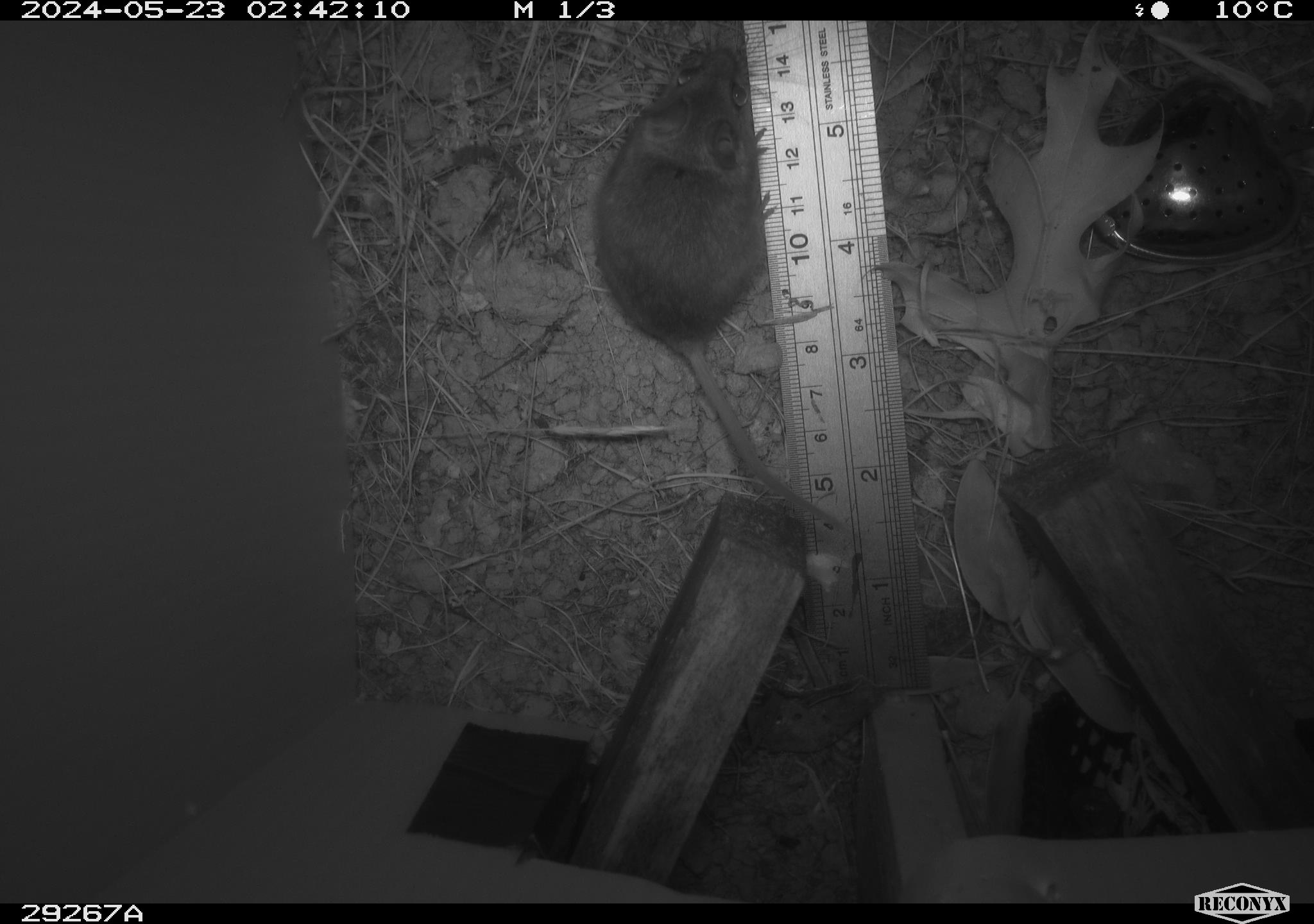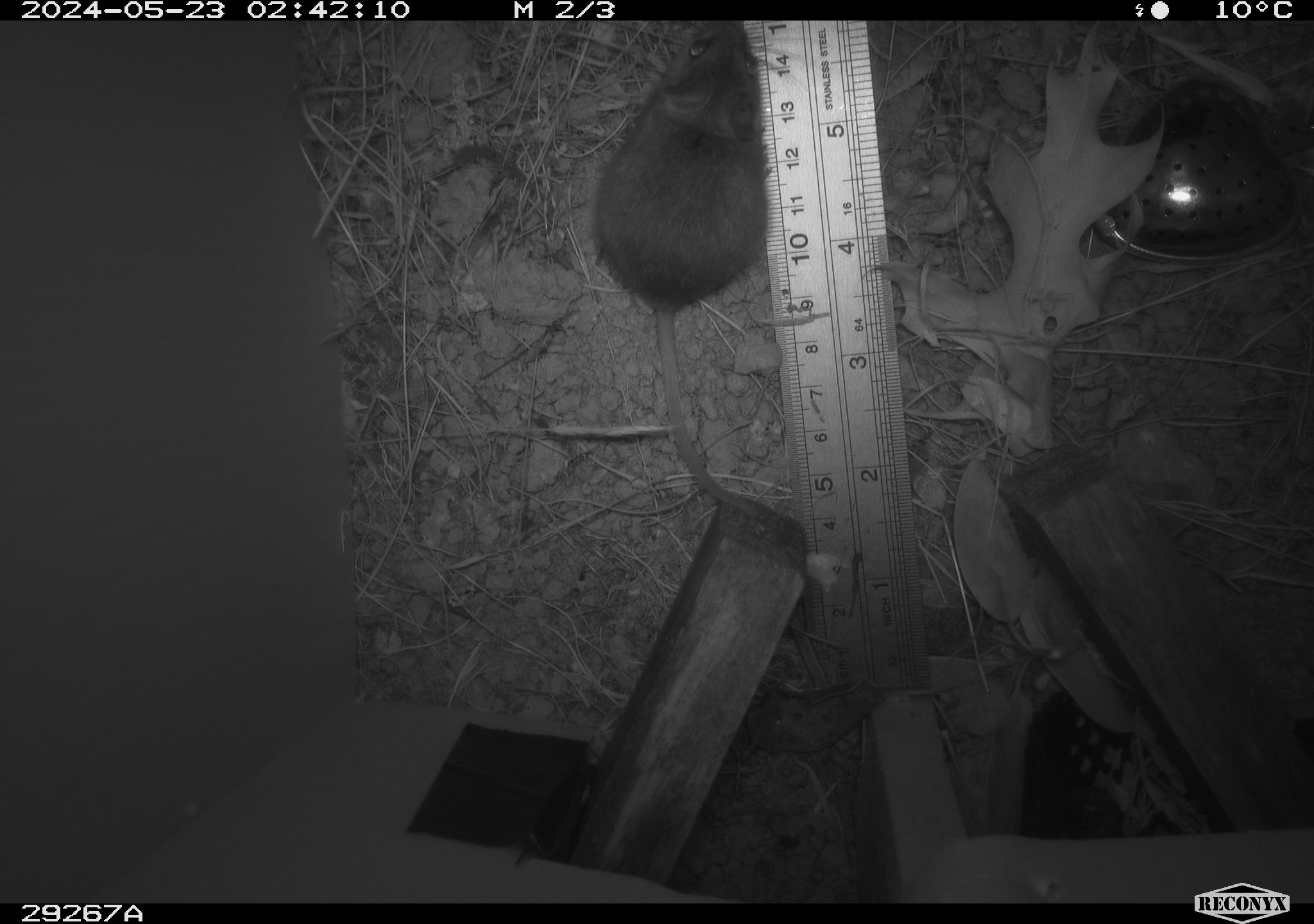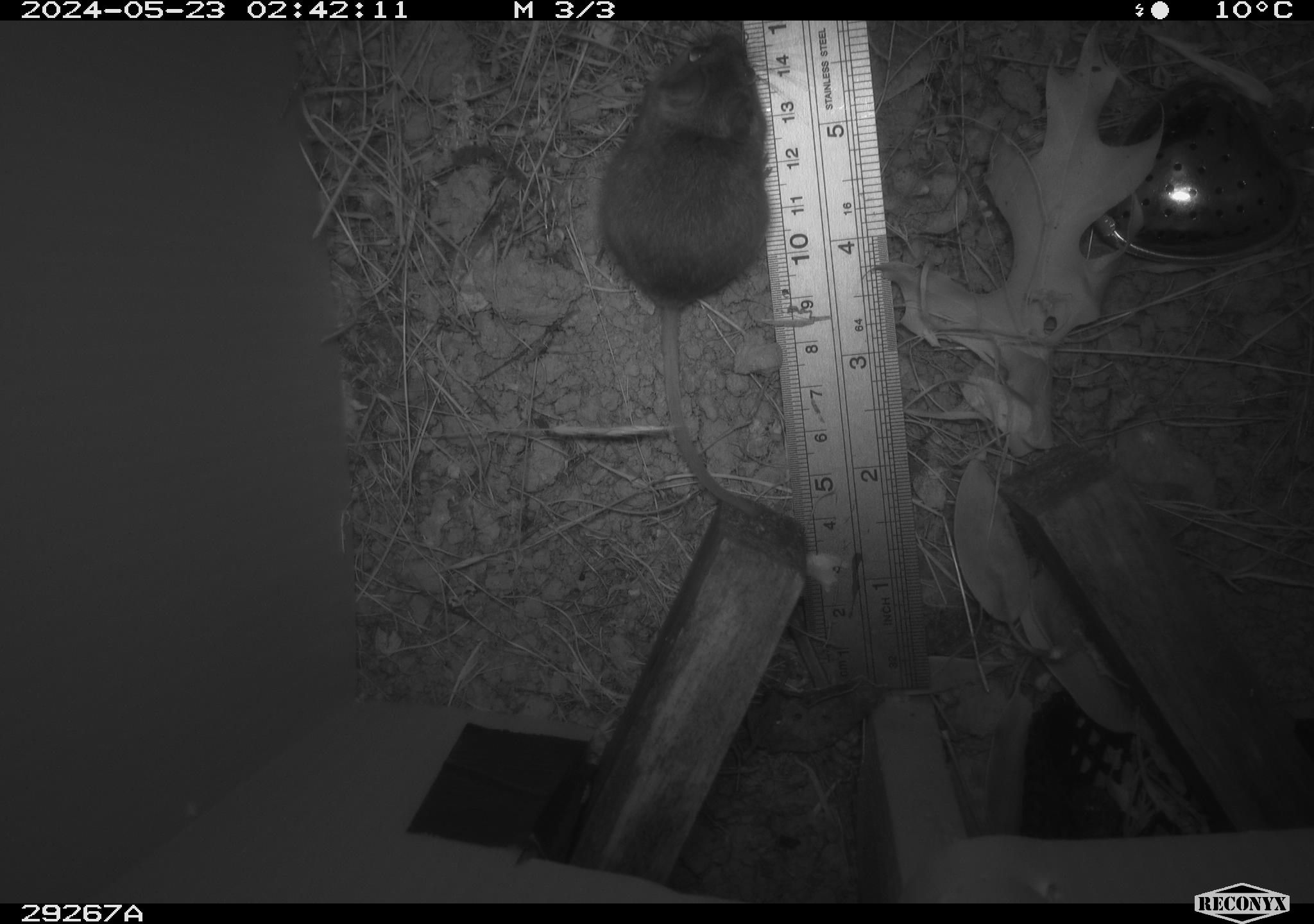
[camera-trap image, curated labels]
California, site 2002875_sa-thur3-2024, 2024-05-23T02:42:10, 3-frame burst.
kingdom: Animalia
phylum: Chordata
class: Mammalia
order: Rodentia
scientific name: Rodentia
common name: mouse species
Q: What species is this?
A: Mouse species (Rodentia).